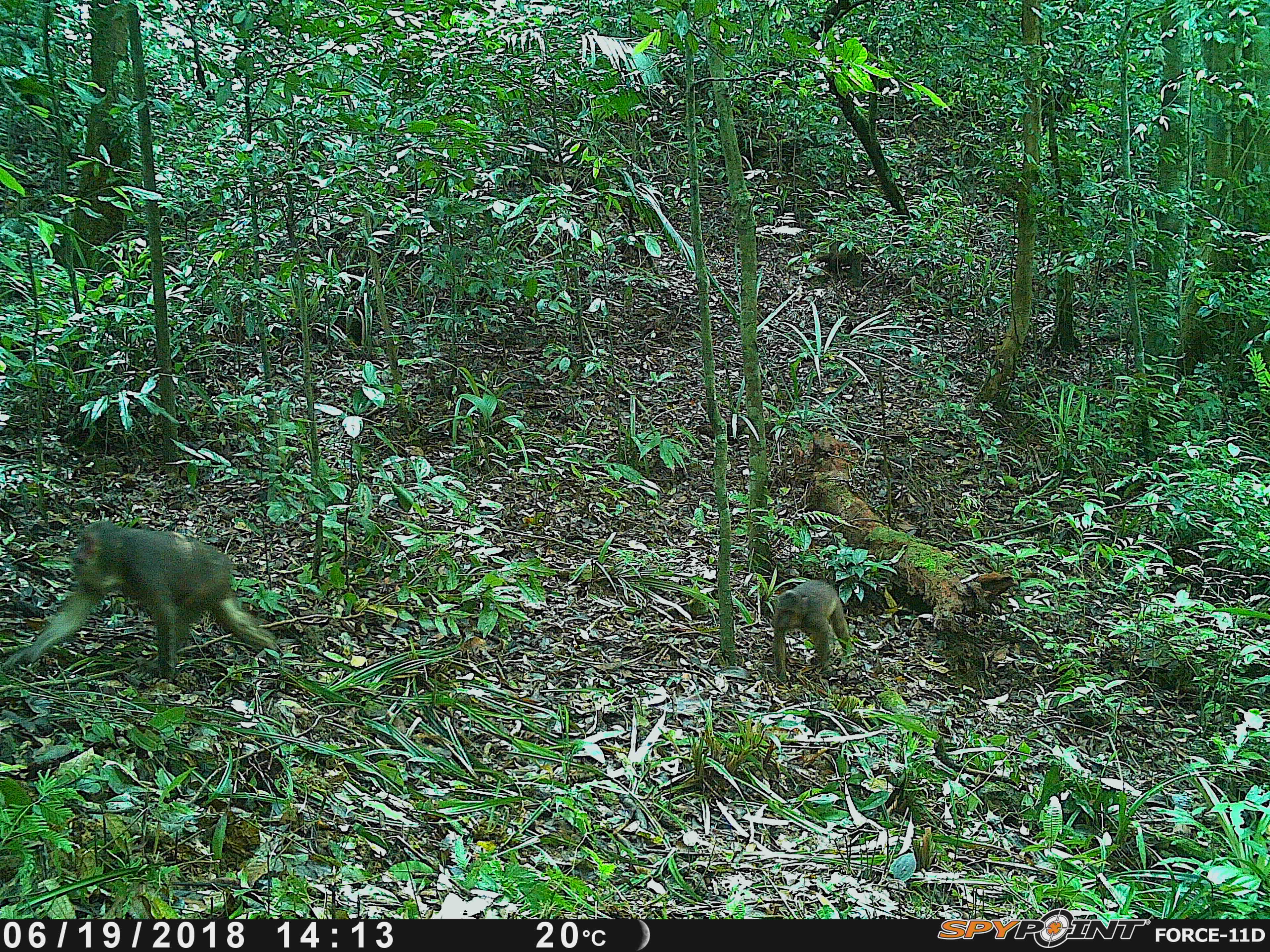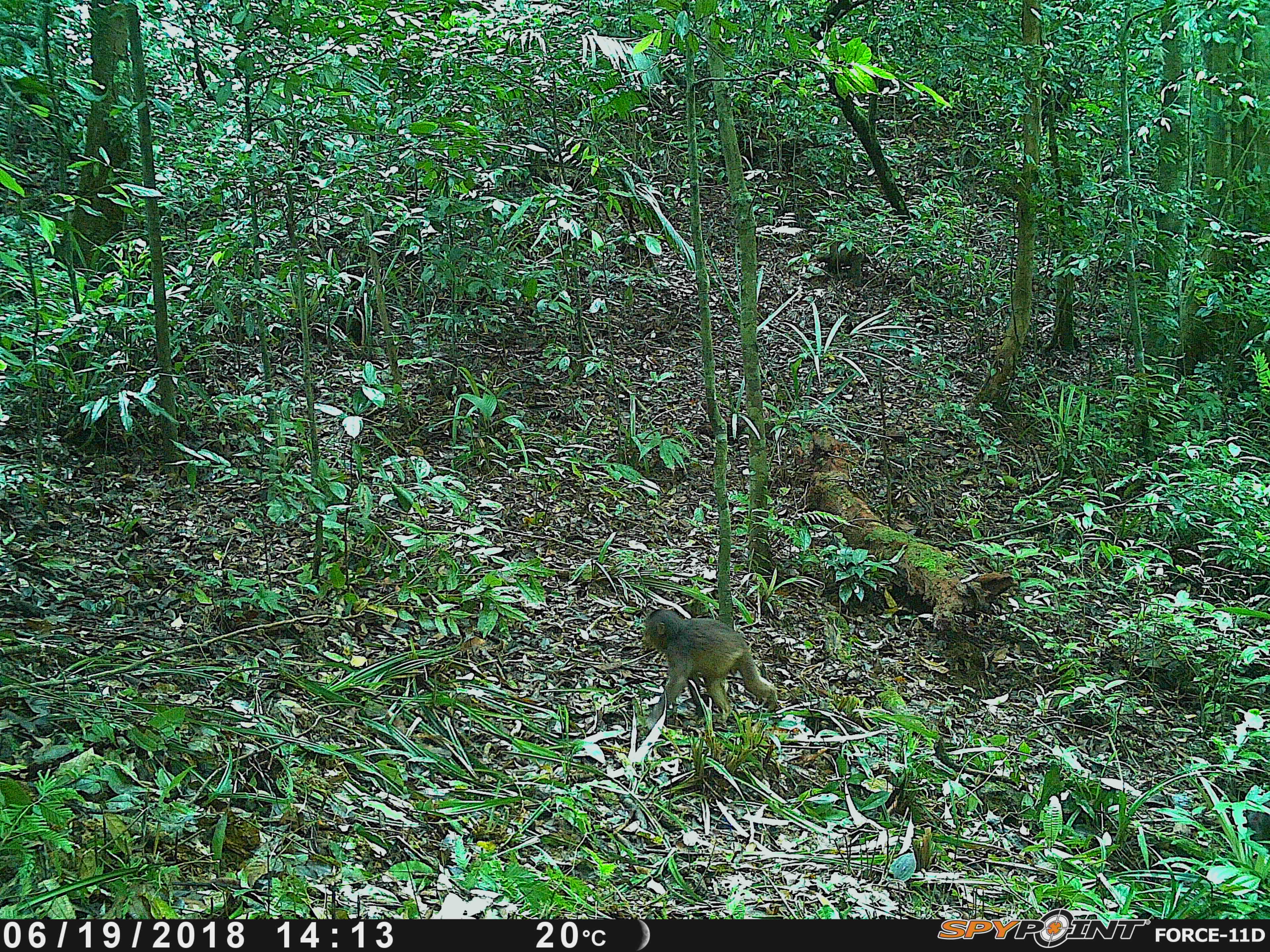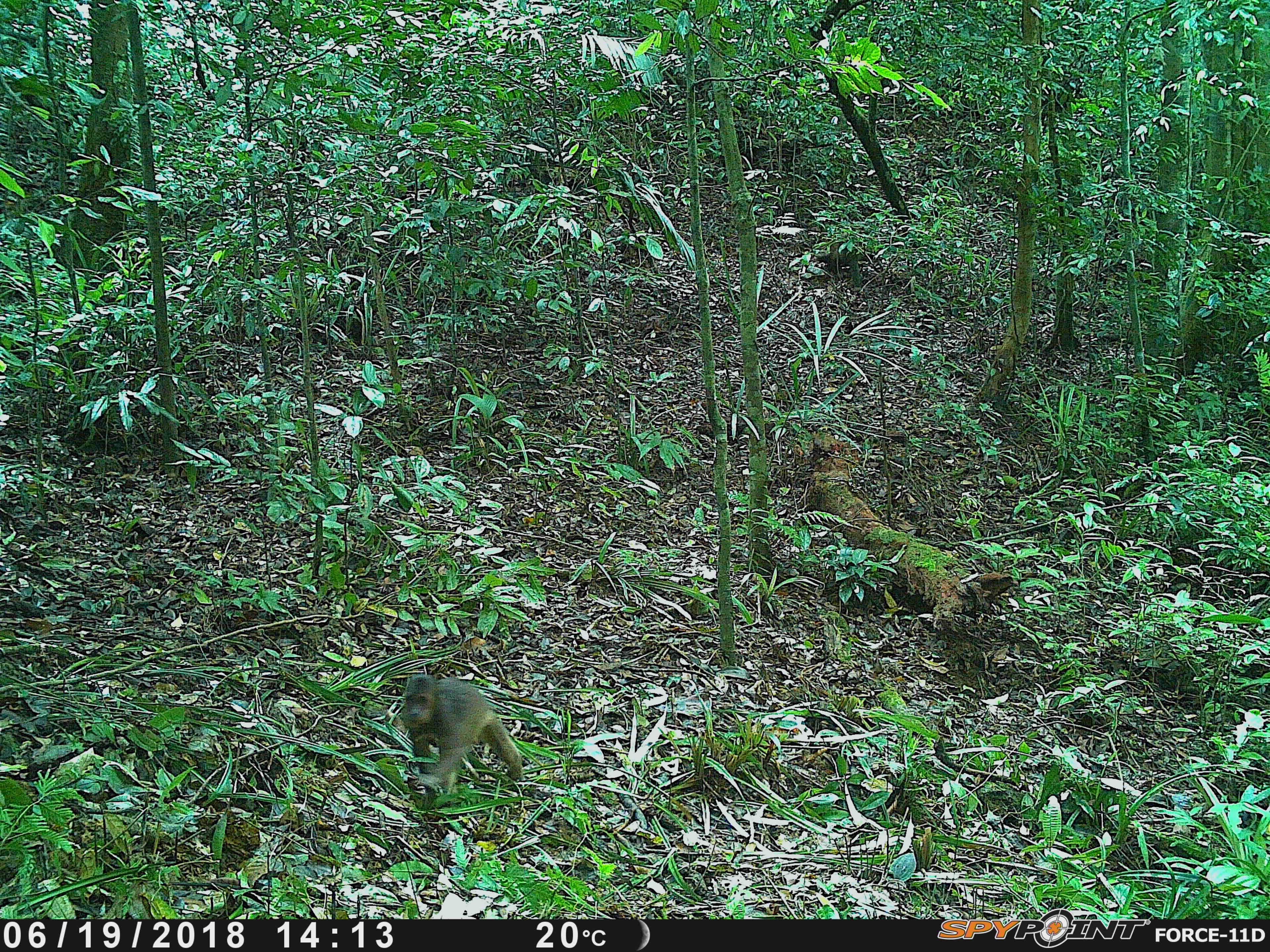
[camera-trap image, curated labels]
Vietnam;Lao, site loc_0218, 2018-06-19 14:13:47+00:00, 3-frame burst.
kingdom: Animalia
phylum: Chordata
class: Mammalia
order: Primates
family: Cercopithecidae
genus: Macaca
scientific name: Macaca arctoides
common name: stump-tailed macaque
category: stump tailed macaque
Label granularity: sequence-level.